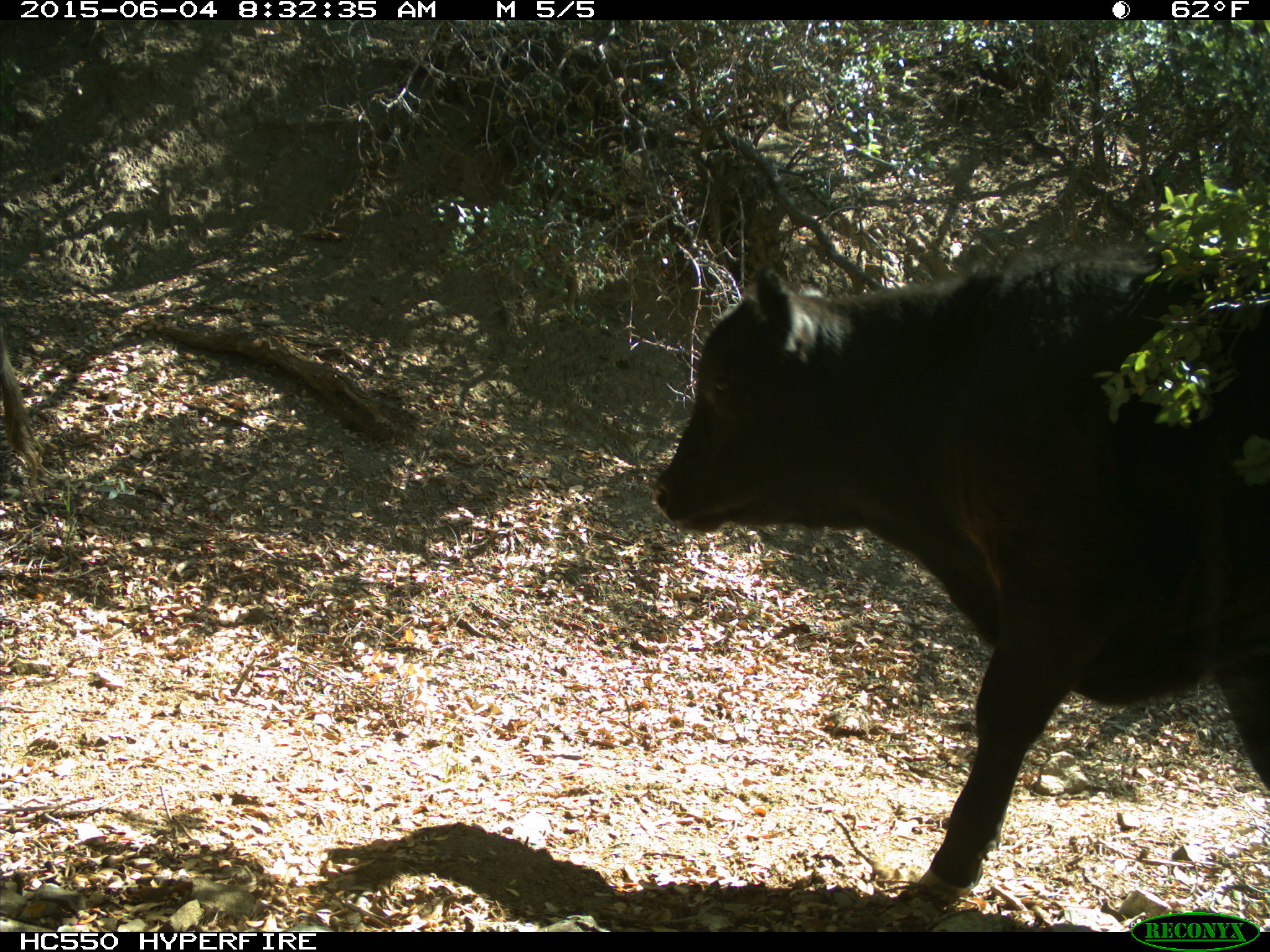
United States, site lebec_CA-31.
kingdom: Animalia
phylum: Chordata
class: Mammalia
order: Artiodactyla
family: Bovidae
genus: Bos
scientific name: Bos taurus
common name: domestic cow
Bos taurus (domestic cow).